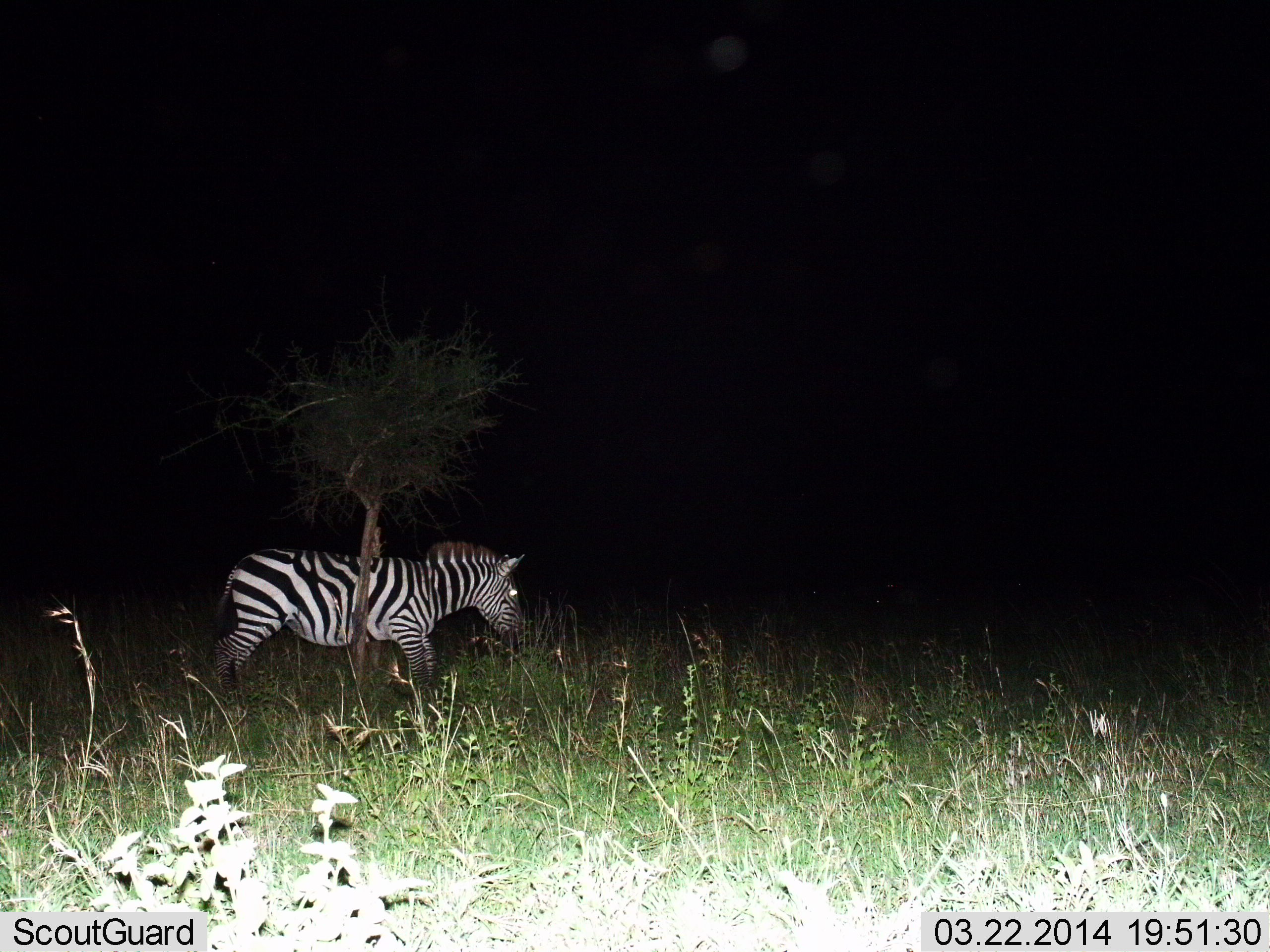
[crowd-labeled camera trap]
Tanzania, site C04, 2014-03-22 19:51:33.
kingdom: Animalia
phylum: Chordata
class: Mammalia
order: Perissodactyla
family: Equidae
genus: Equus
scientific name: Equus quagga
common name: plains zebra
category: zebra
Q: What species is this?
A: Zebra (plains zebra) (Equus quagga).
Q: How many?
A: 1.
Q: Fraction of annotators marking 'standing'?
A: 70%.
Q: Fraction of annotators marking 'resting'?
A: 0%.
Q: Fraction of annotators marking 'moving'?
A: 30%.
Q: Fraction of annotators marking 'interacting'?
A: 0%.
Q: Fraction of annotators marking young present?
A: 0%.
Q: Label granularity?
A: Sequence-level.